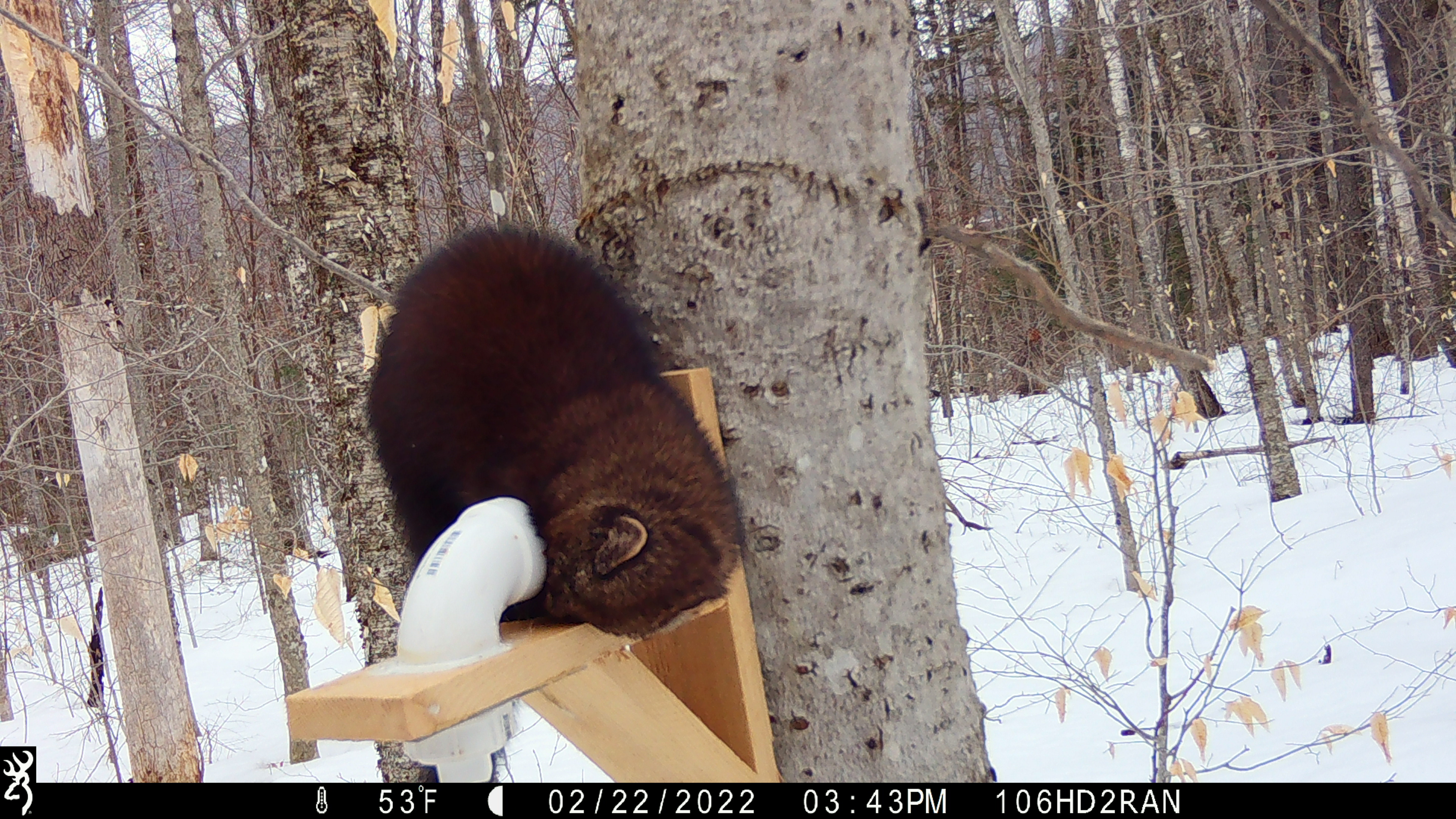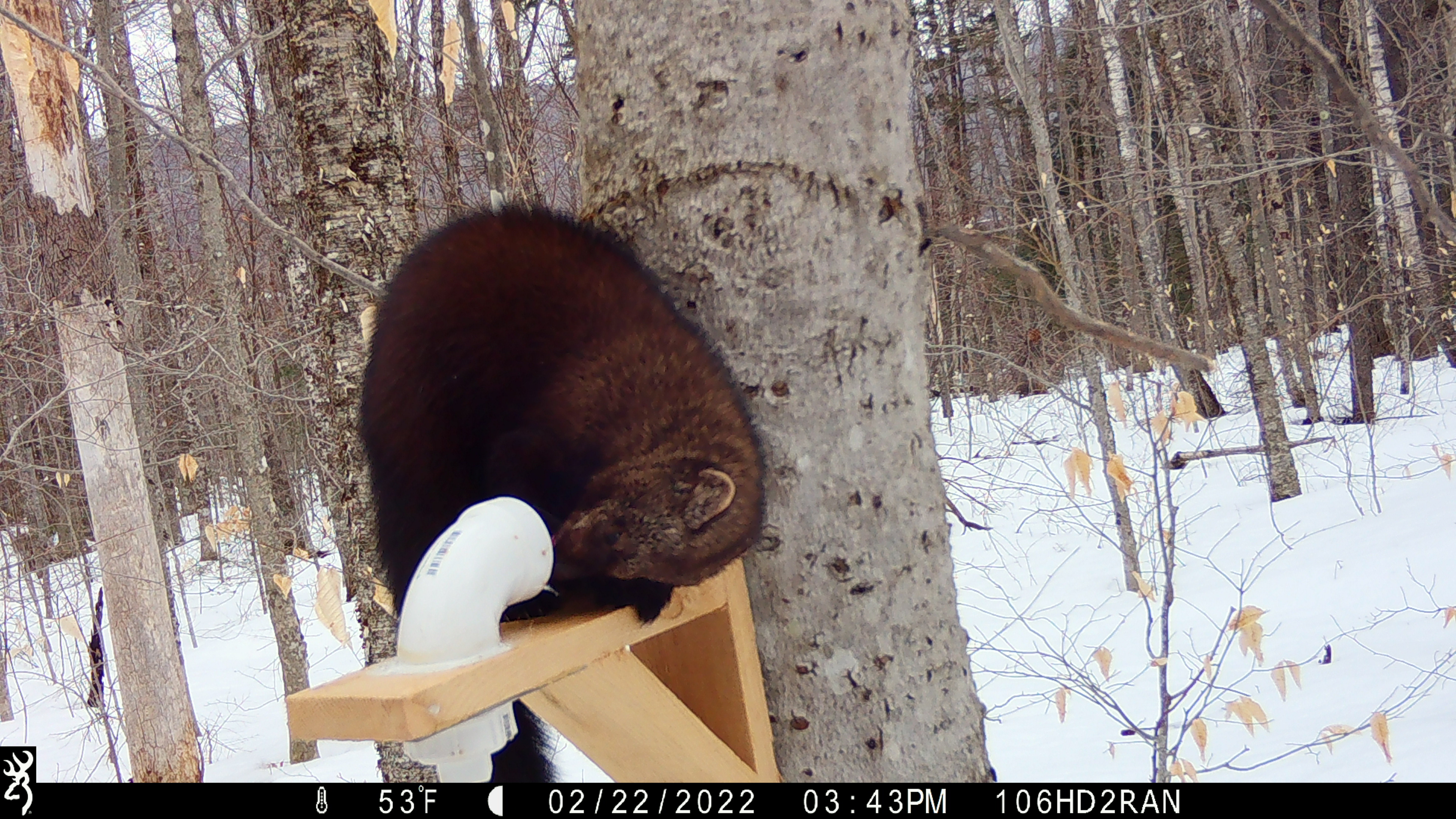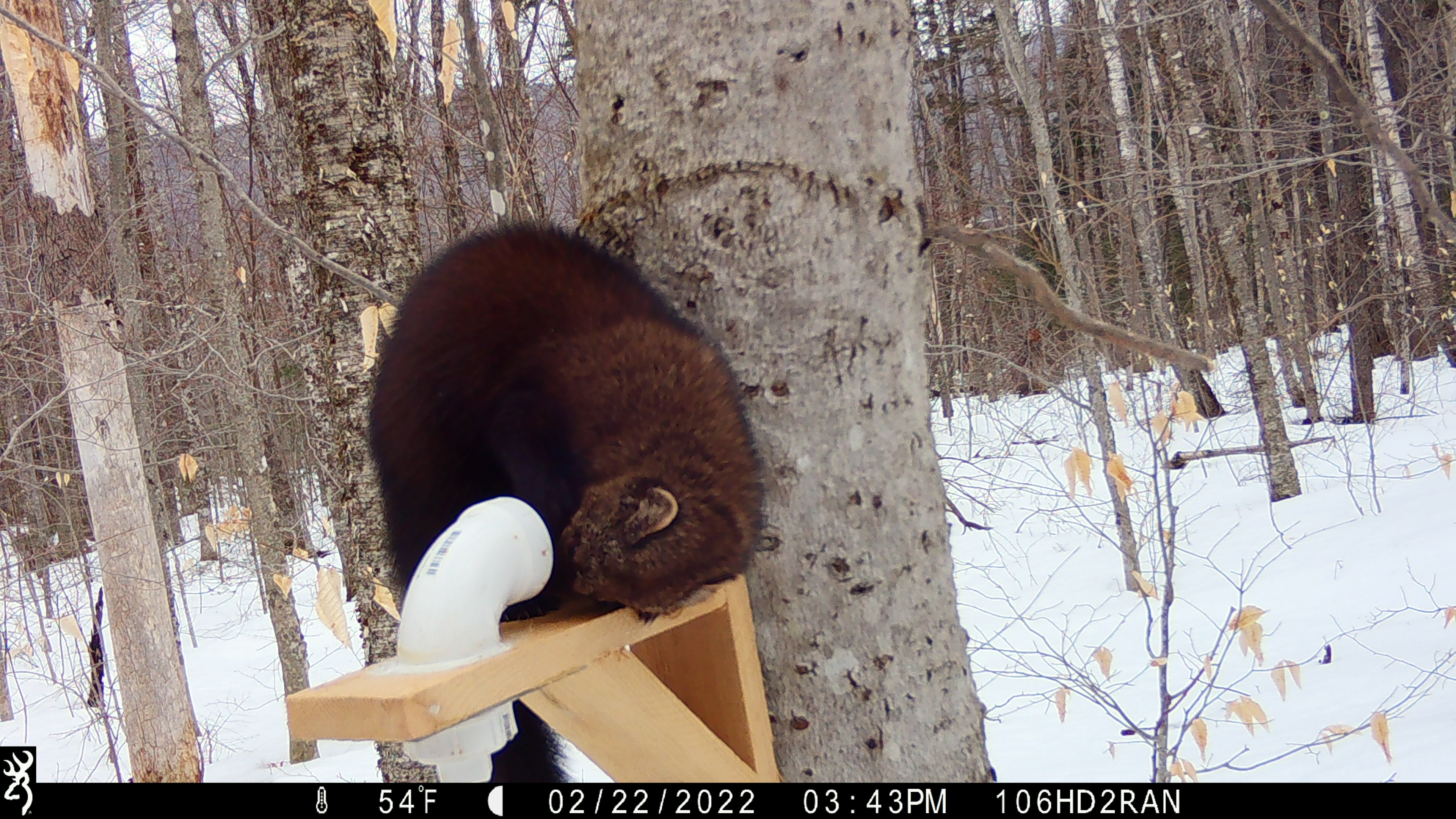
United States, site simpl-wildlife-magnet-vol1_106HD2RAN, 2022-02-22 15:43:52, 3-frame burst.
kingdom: Animalia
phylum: Chordata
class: Mammalia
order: Carnivora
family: Mustelidae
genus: Pekania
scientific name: Pekania pennanti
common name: fisher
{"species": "fisher (Pekania pennanti)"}